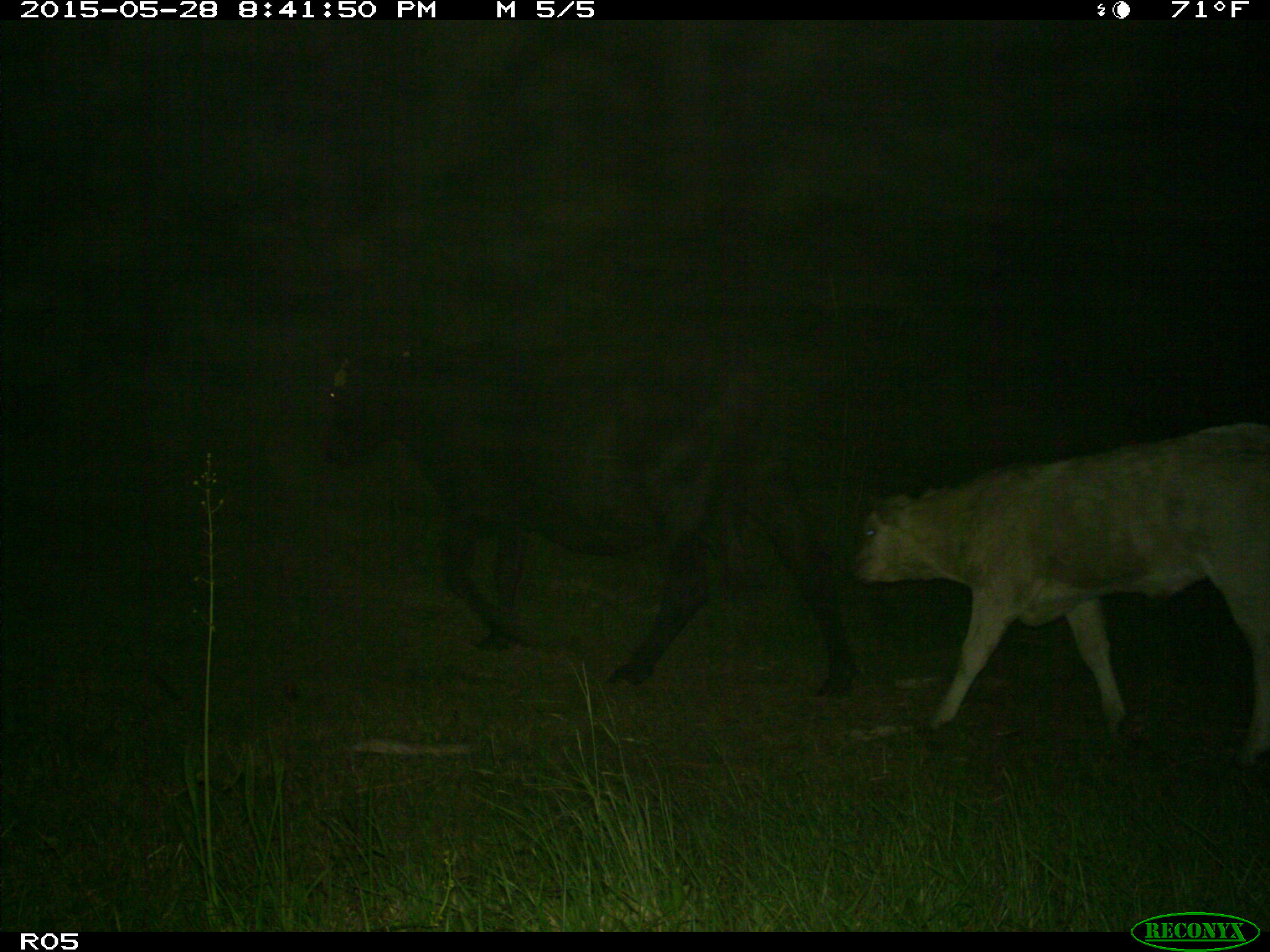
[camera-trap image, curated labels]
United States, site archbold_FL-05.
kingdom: Animalia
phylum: Chordata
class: Mammalia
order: Artiodactyla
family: Bovidae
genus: Bos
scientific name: Bos taurus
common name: domestic cow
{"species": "Bos taurus (domestic cow)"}